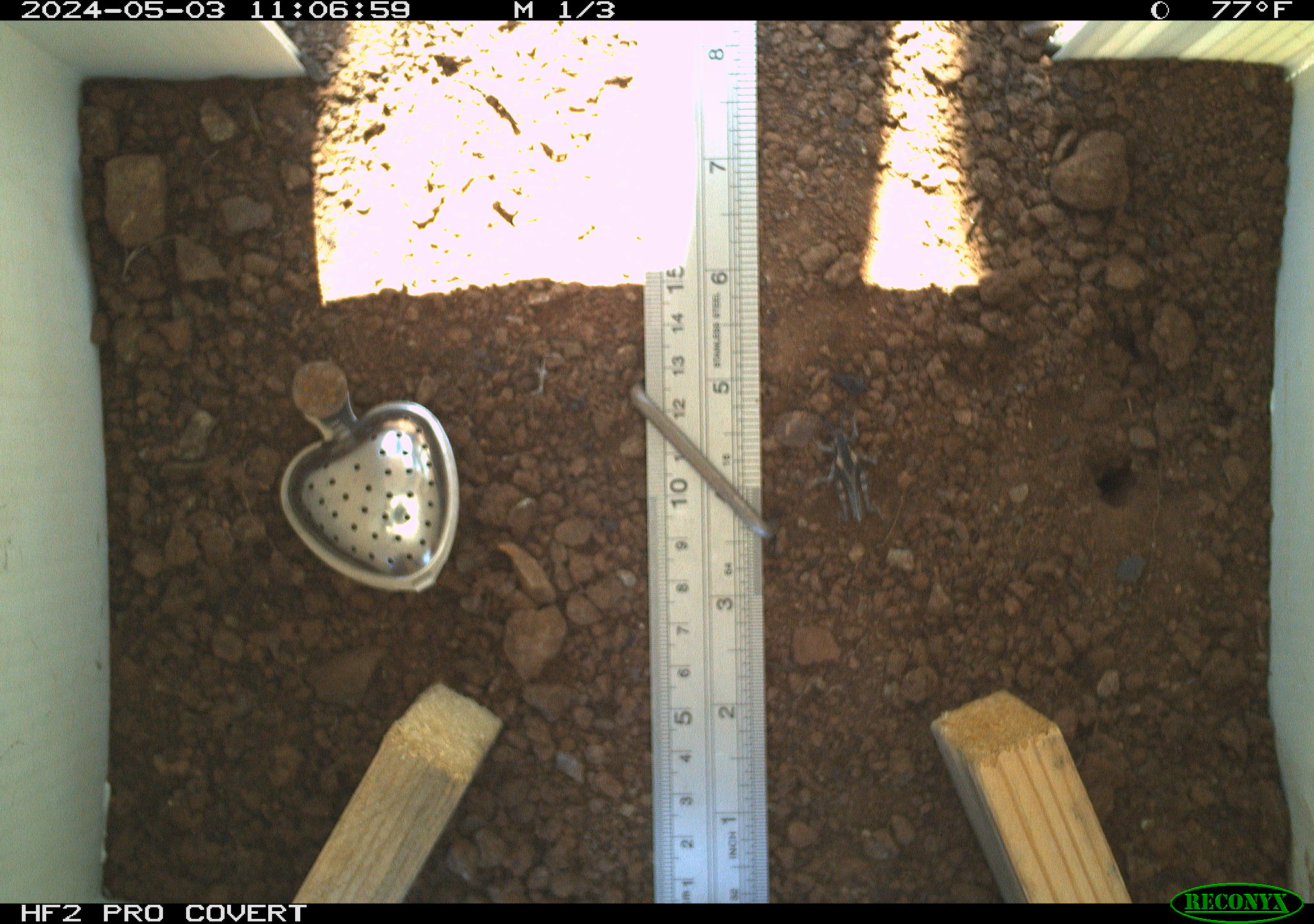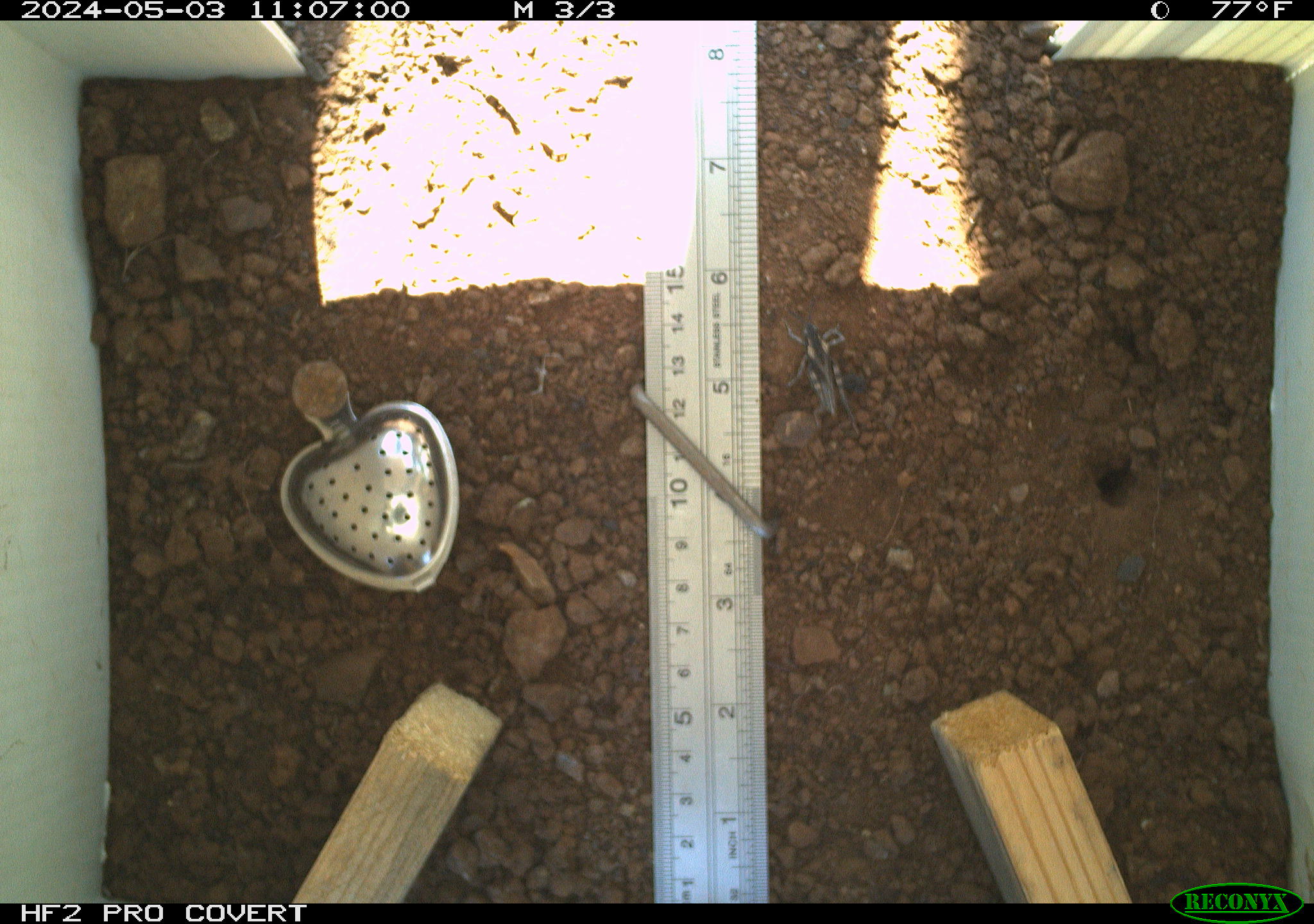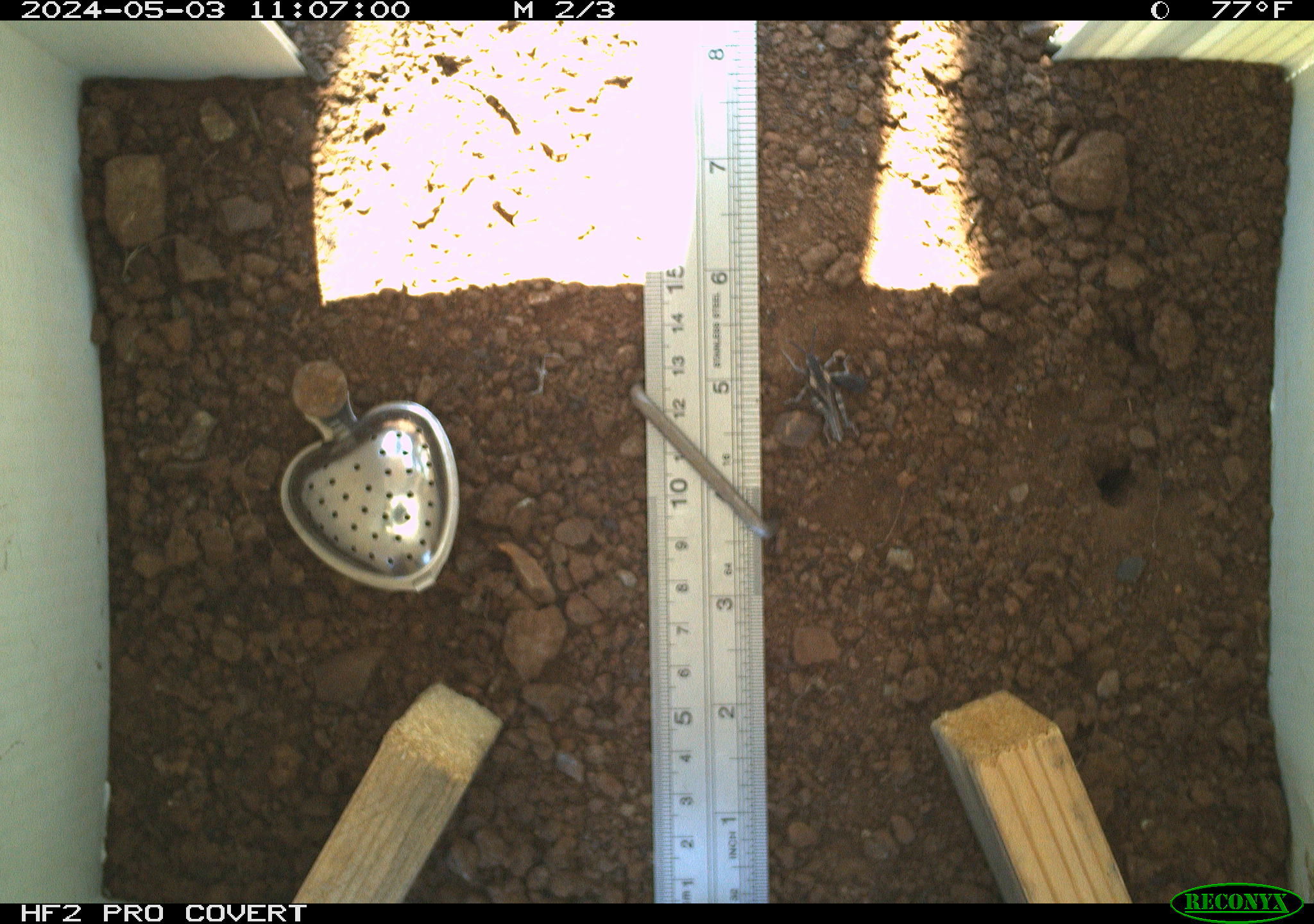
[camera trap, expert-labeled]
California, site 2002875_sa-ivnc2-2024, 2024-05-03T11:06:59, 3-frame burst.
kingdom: Animalia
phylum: Arthropoda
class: Insecta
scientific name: Insecta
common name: insect